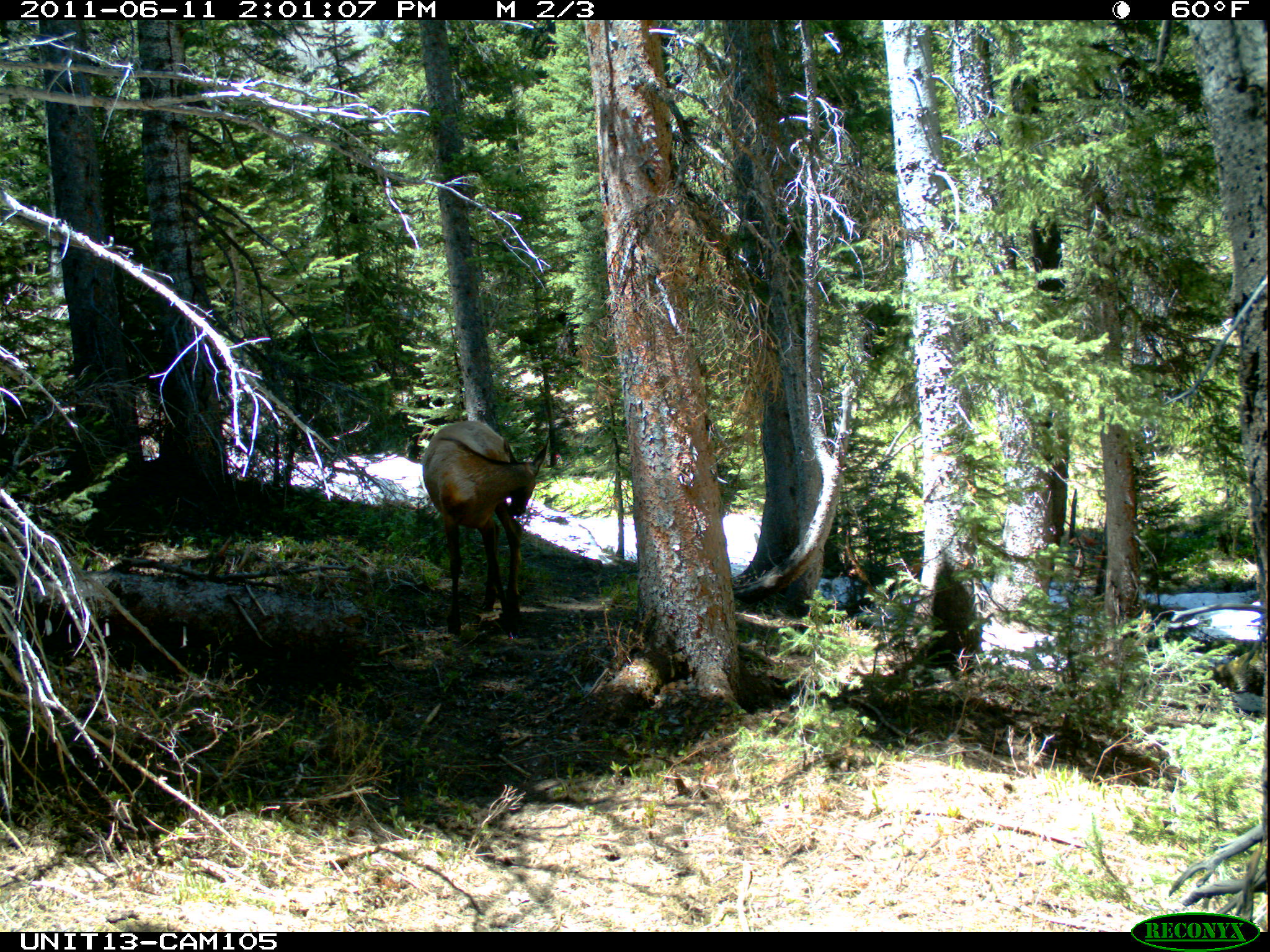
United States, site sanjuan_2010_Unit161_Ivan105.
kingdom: Animalia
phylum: Chordata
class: Mammalia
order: Artiodactyla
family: Cervidae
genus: Cervus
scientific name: Cervus elaphus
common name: red deer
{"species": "Cervus elaphus (red deer)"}